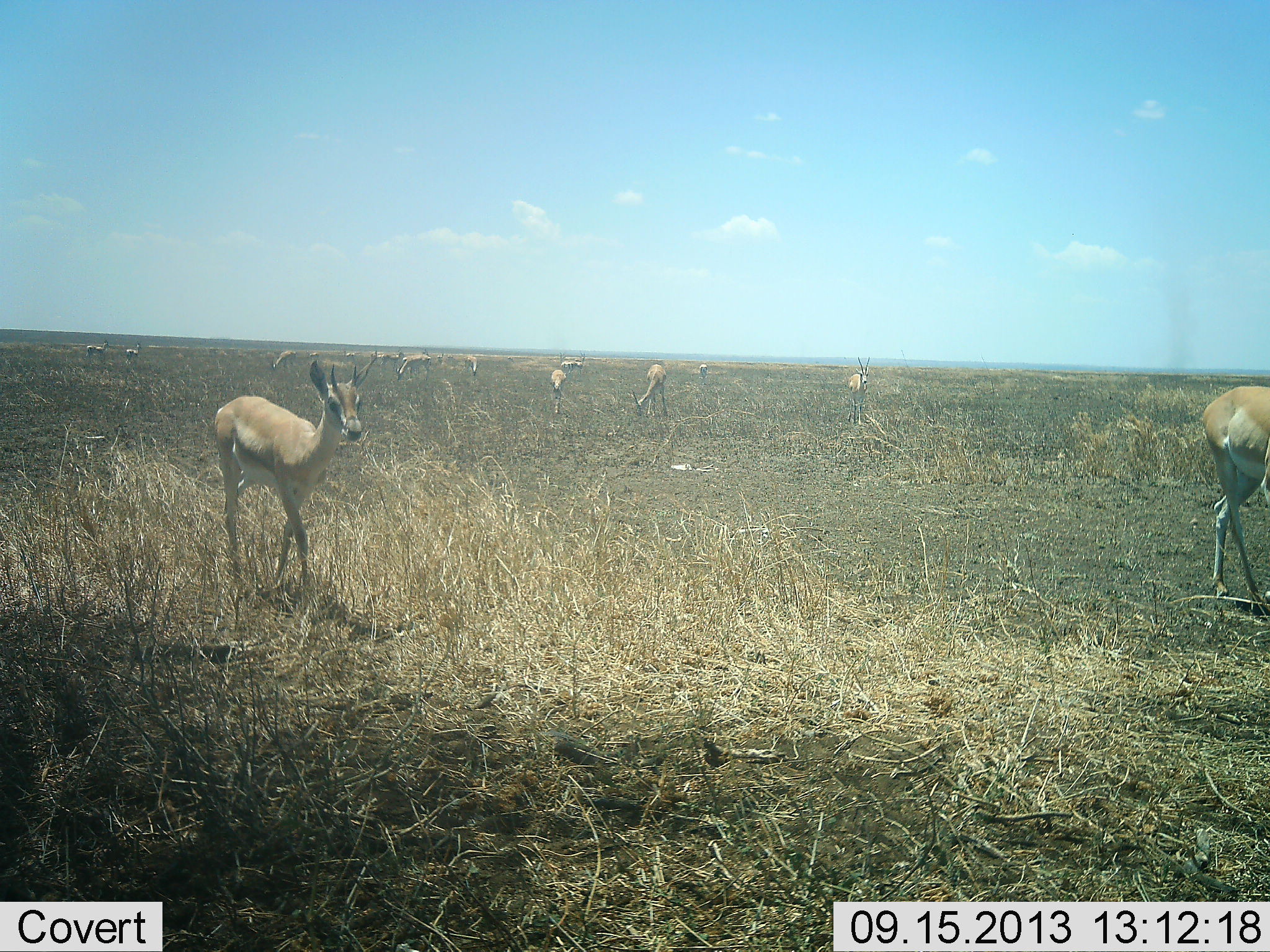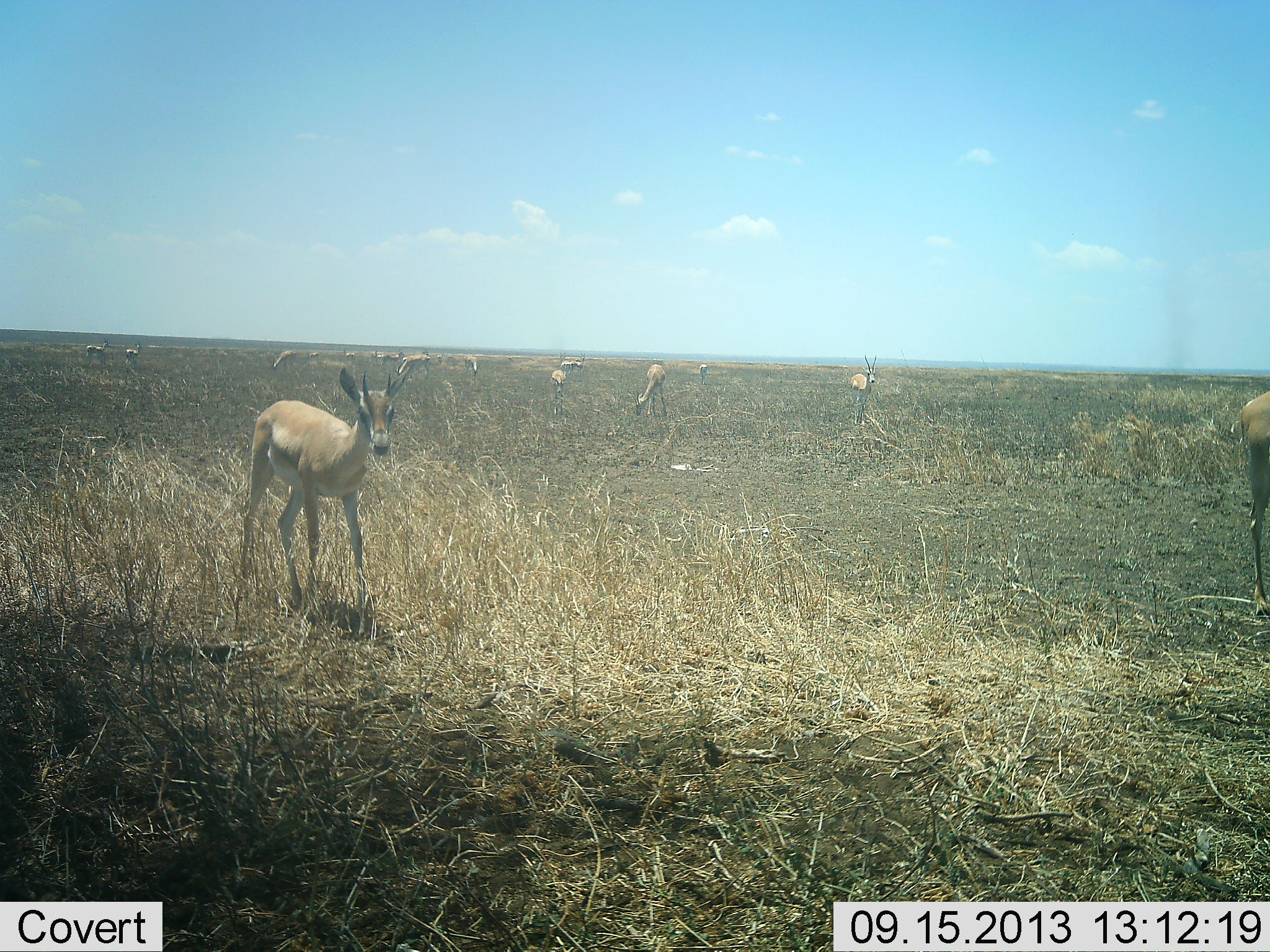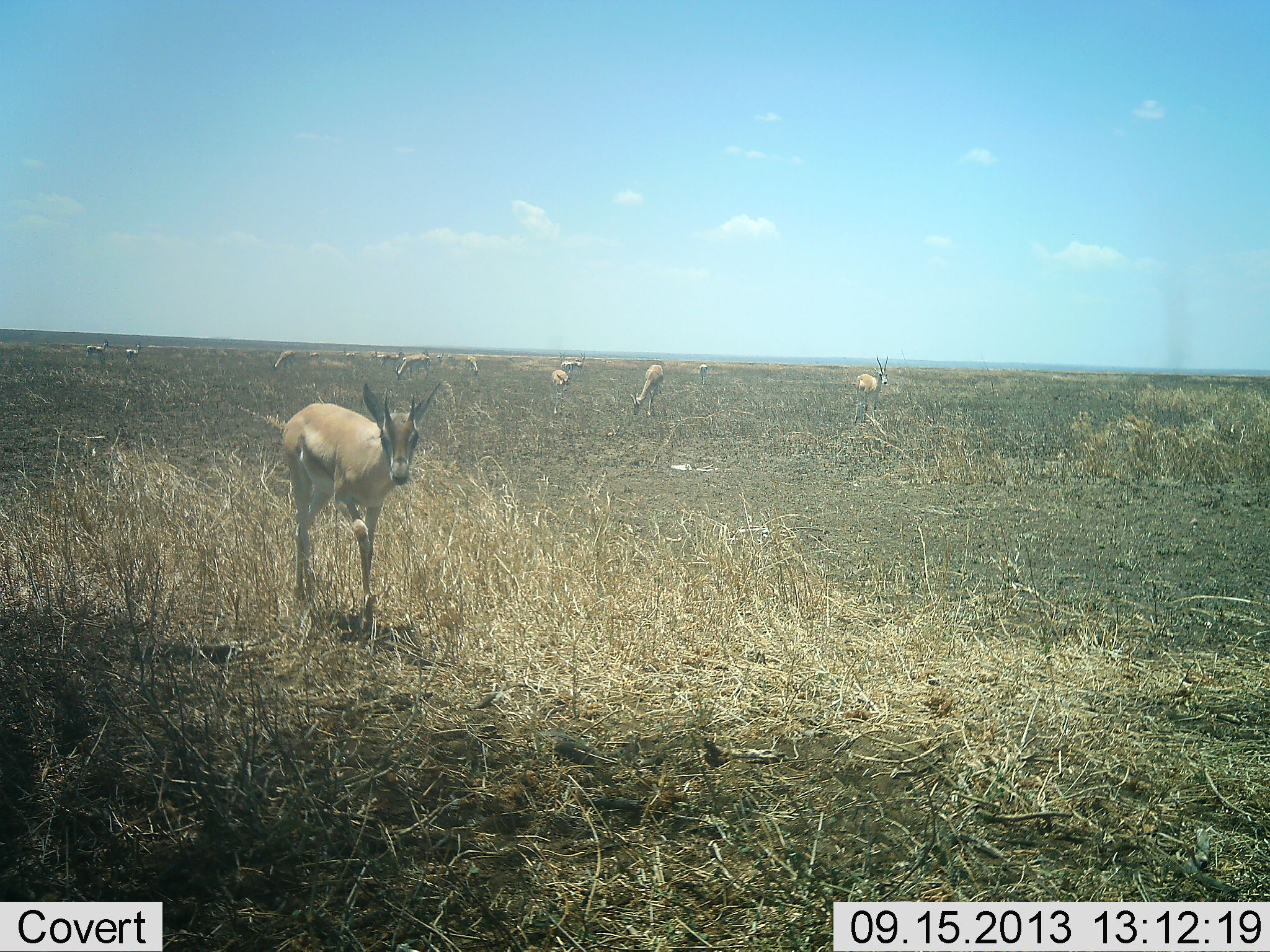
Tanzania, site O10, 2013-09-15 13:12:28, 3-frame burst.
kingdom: Animalia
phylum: Chordata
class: Mammalia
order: Artiodactyla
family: Bovidae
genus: Nanger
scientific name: Nanger granti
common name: grant's gazelle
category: gazellegrants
Gazellegrants (grant's gazelle) (Nanger granti), count 11-50. Behavior (volunteer vote fractions): standing 70%, resting 10%, moving 60%, interacting 10%. Young present (vote fraction): 10%. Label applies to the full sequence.